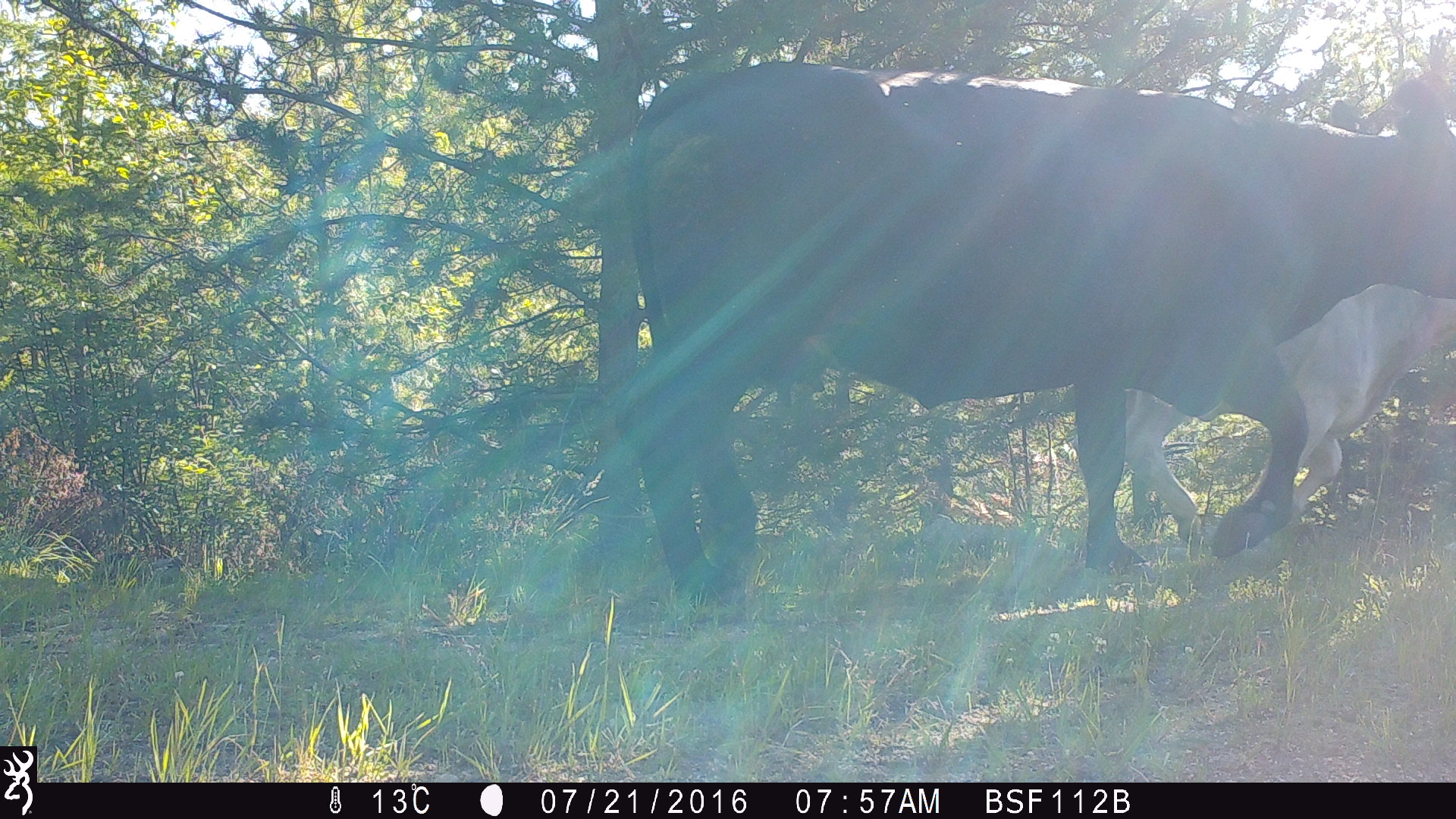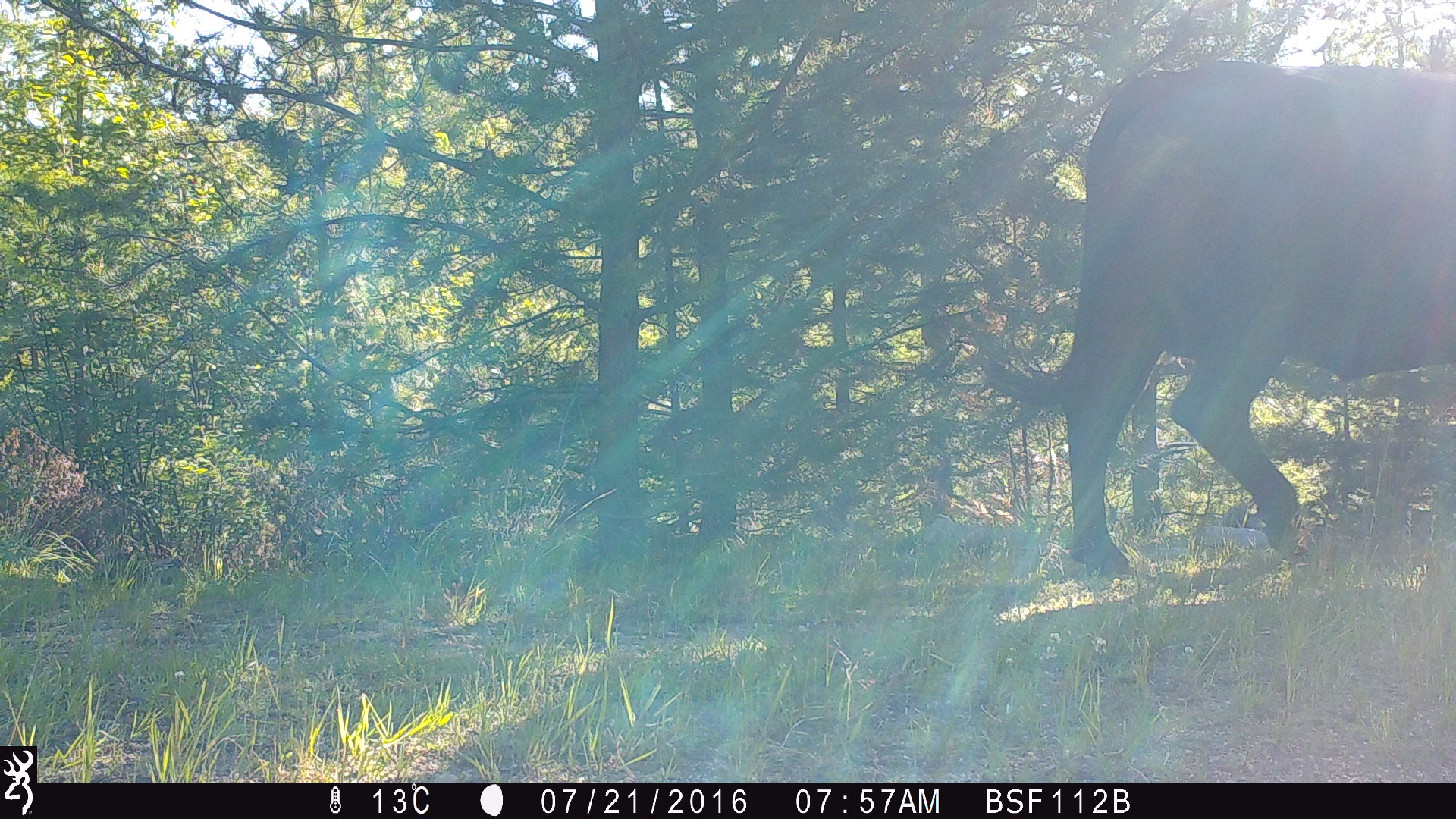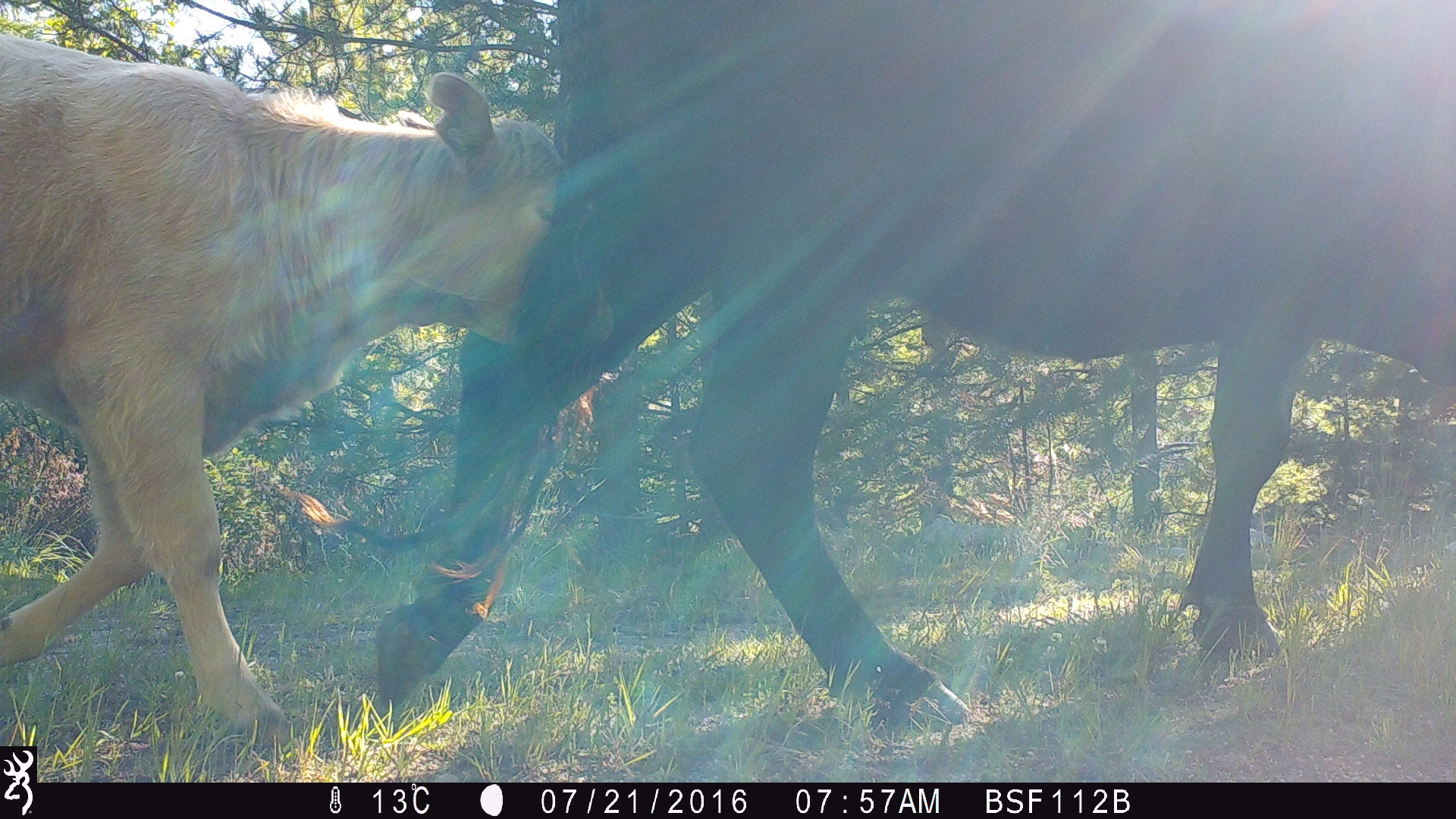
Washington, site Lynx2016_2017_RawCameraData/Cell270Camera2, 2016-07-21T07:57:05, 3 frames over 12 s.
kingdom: Animalia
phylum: Chordata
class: Mammalia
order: Artiodactyla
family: Bovidae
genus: Bos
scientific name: Bos taurus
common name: domestic cattle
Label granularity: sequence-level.